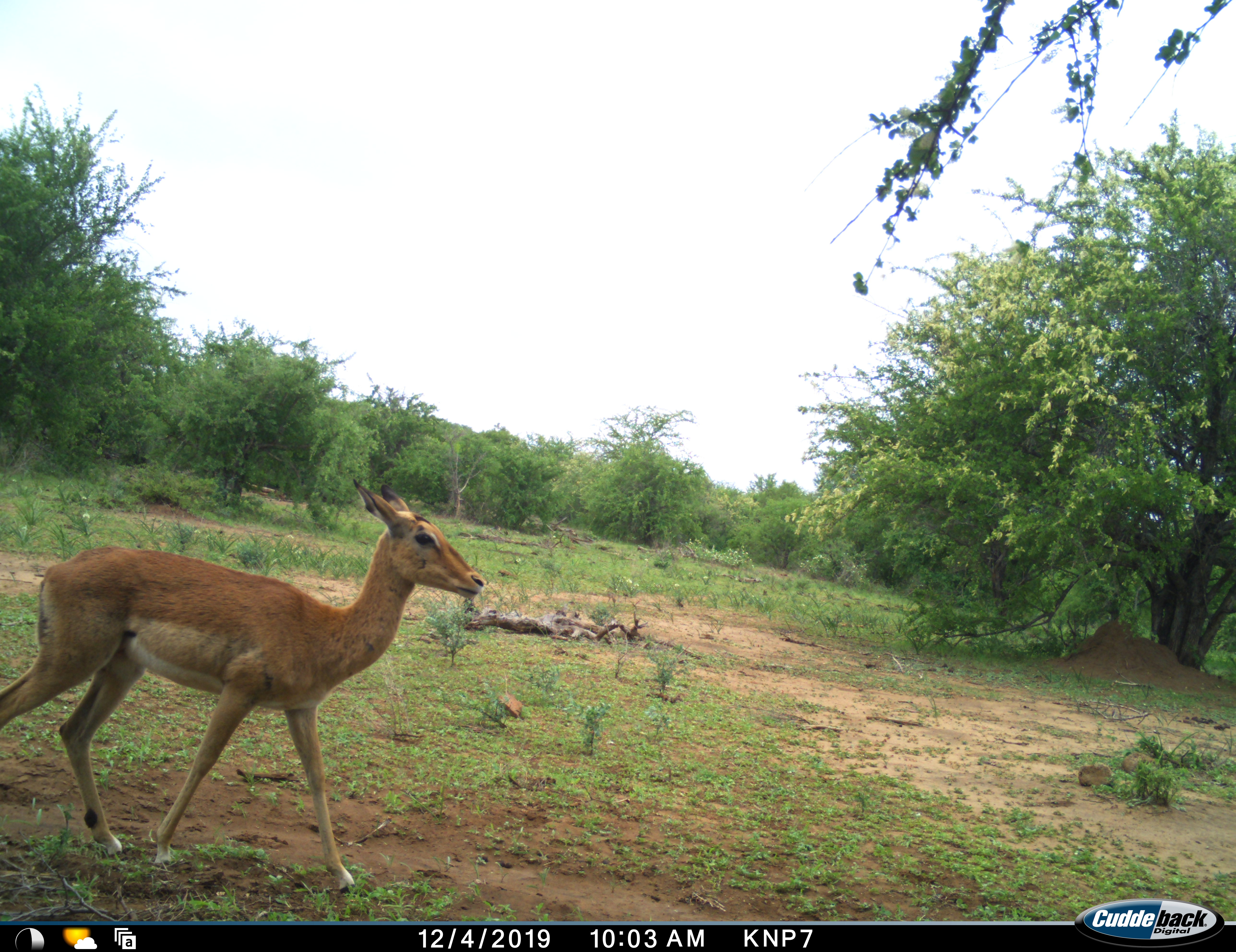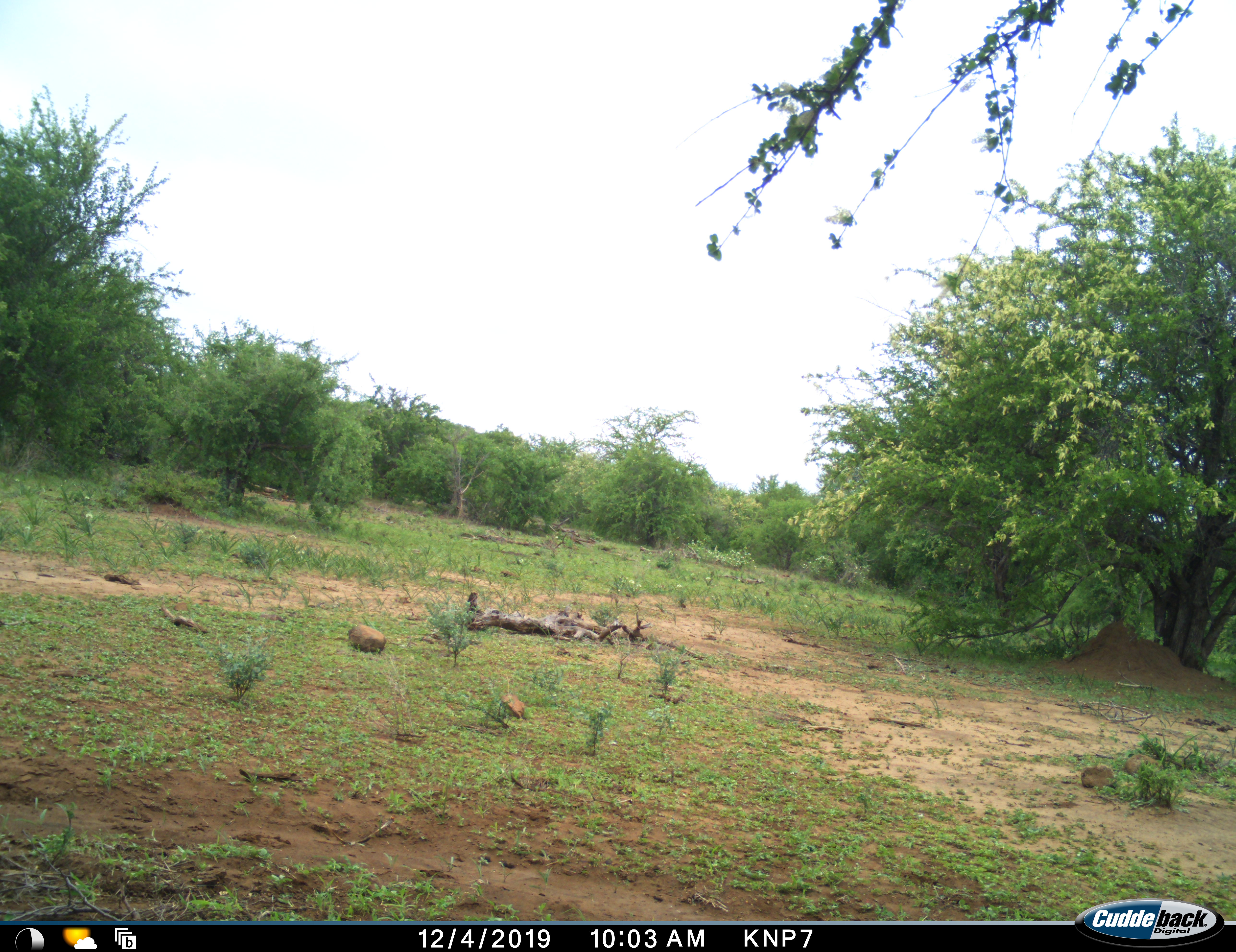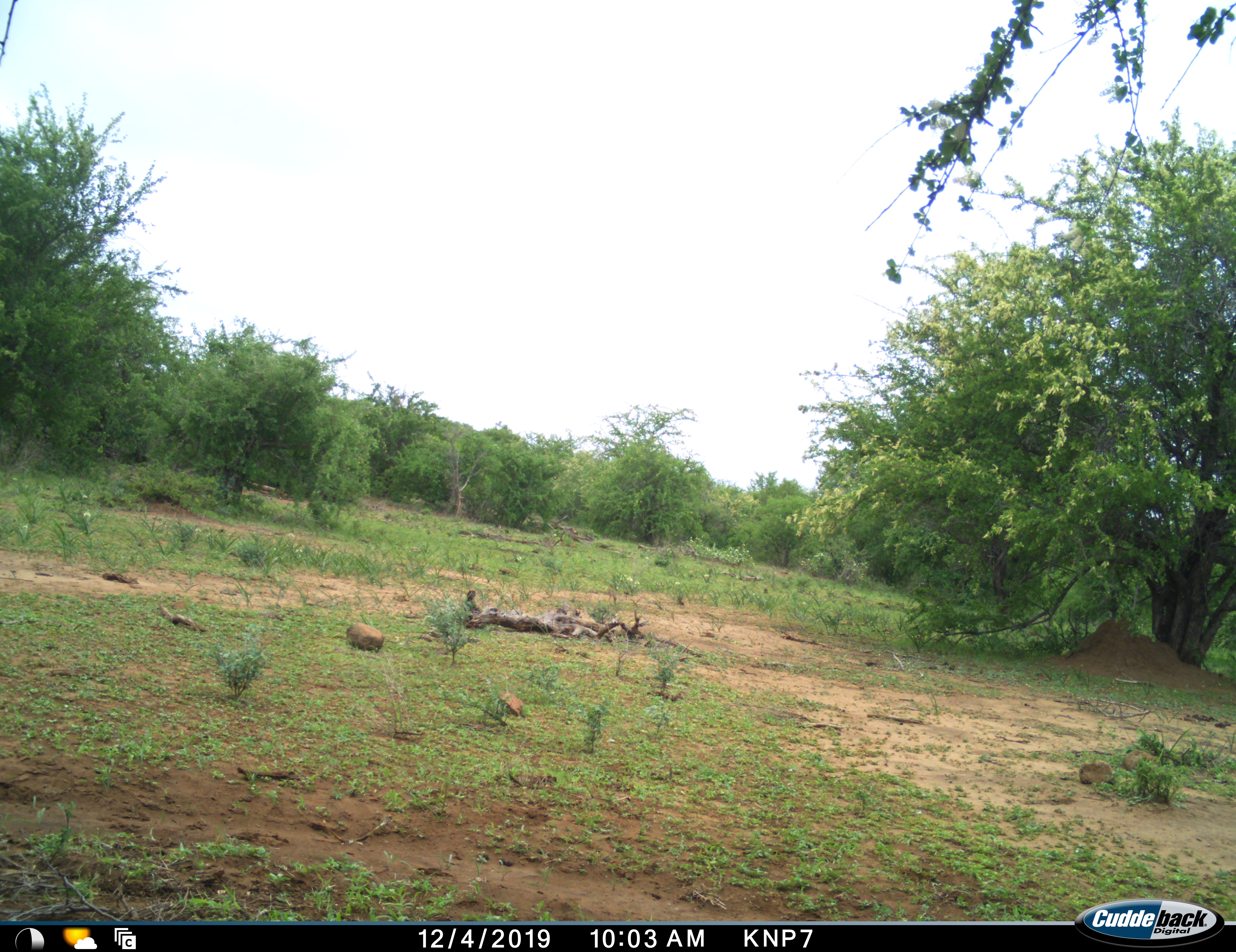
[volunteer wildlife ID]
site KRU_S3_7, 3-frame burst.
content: unidentified animal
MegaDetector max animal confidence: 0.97